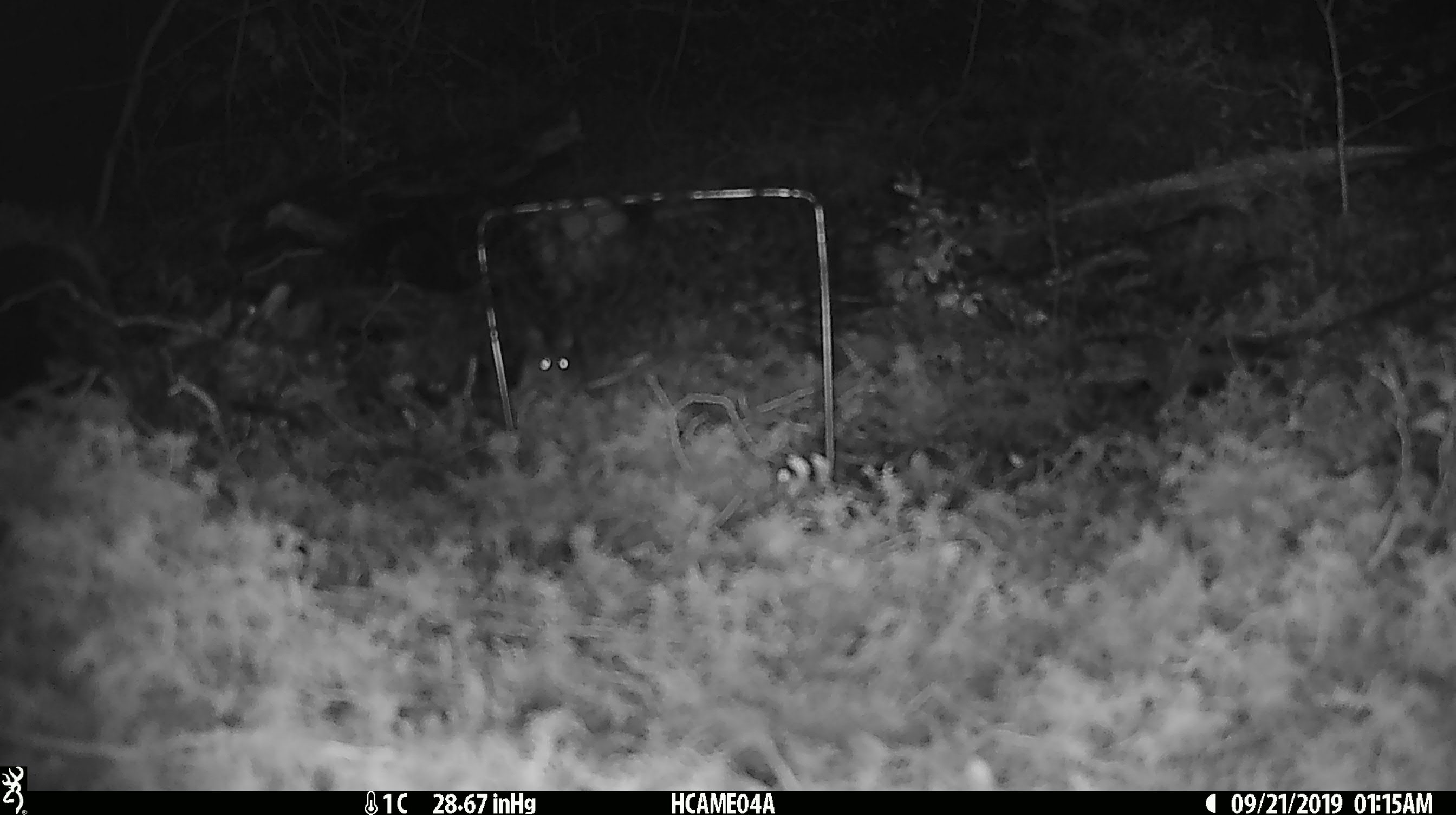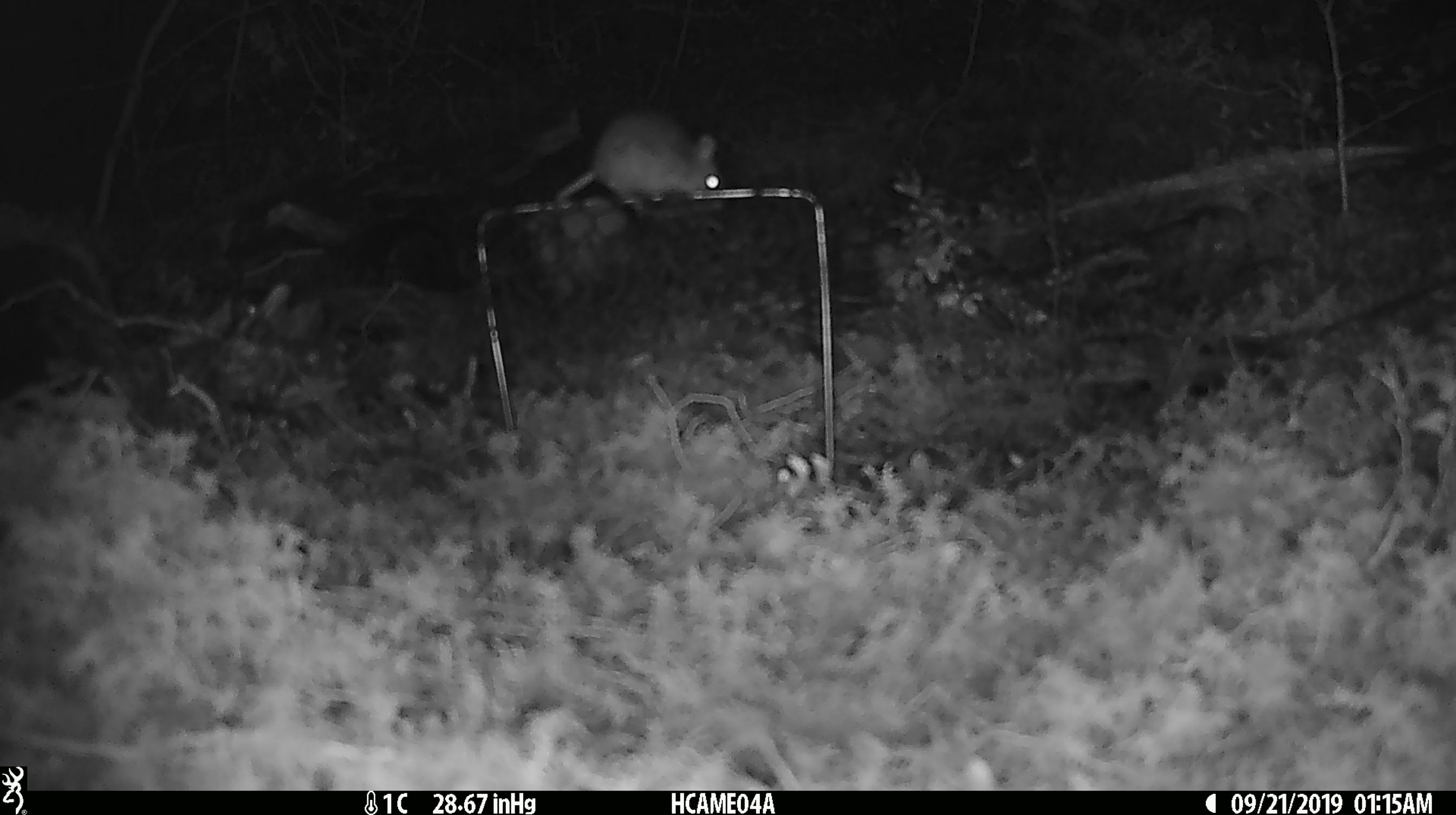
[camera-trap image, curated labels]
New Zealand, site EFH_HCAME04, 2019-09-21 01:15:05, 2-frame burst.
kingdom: Animalia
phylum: Chordata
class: Mammalia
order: Rodentia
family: Muridae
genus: Mus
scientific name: Mus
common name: mouse